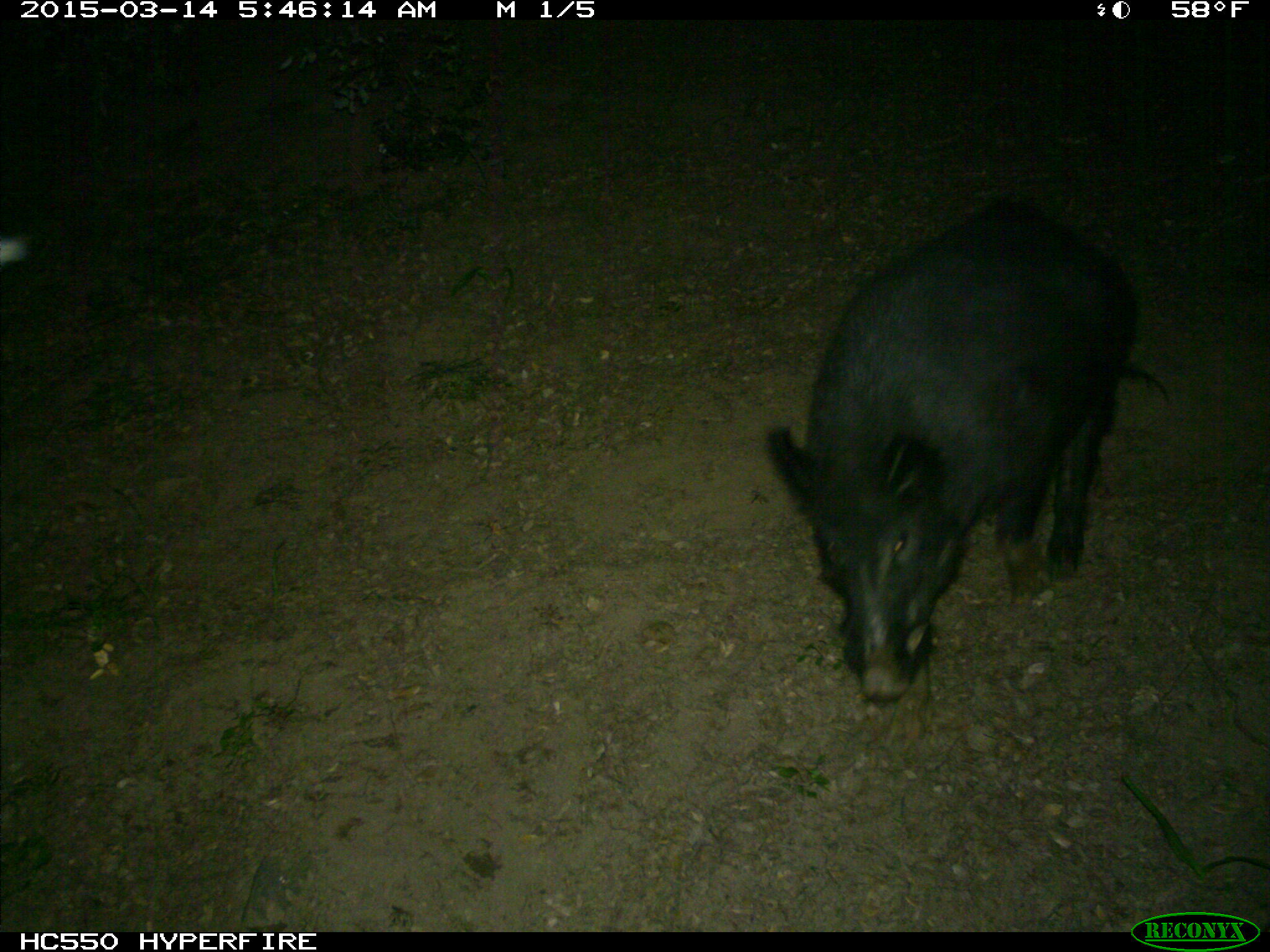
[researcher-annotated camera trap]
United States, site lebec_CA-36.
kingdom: Animalia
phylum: Chordata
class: Mammalia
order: Artiodactyla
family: Suidae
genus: Sus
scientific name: Sus scrofa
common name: wild boar